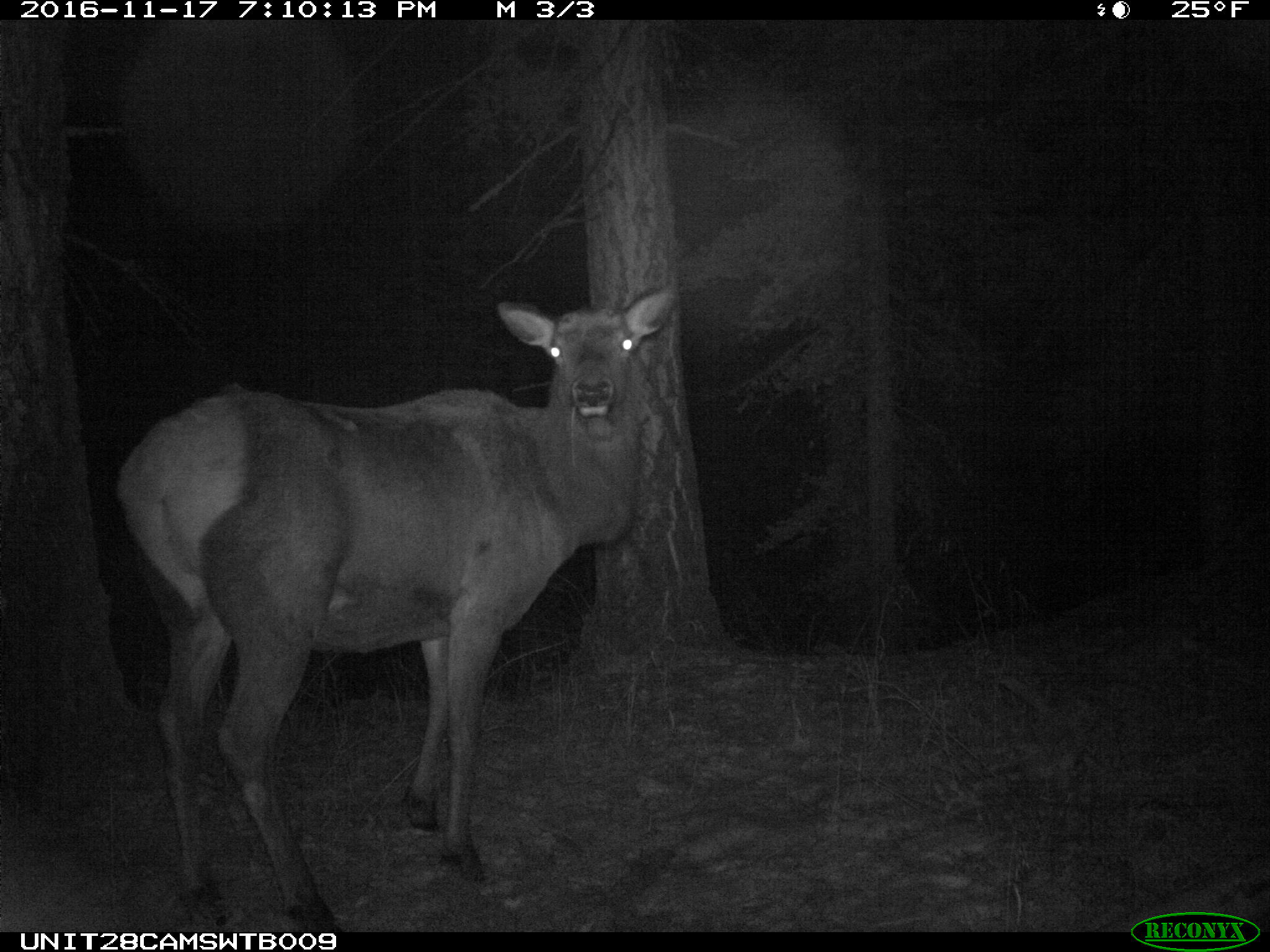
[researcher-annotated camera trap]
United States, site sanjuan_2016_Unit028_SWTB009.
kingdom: Animalia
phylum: Chordata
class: Mammalia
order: Artiodactyla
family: Cervidae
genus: Cervus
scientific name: Cervus elaphus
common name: red deer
Cervus elaphus (red deer).